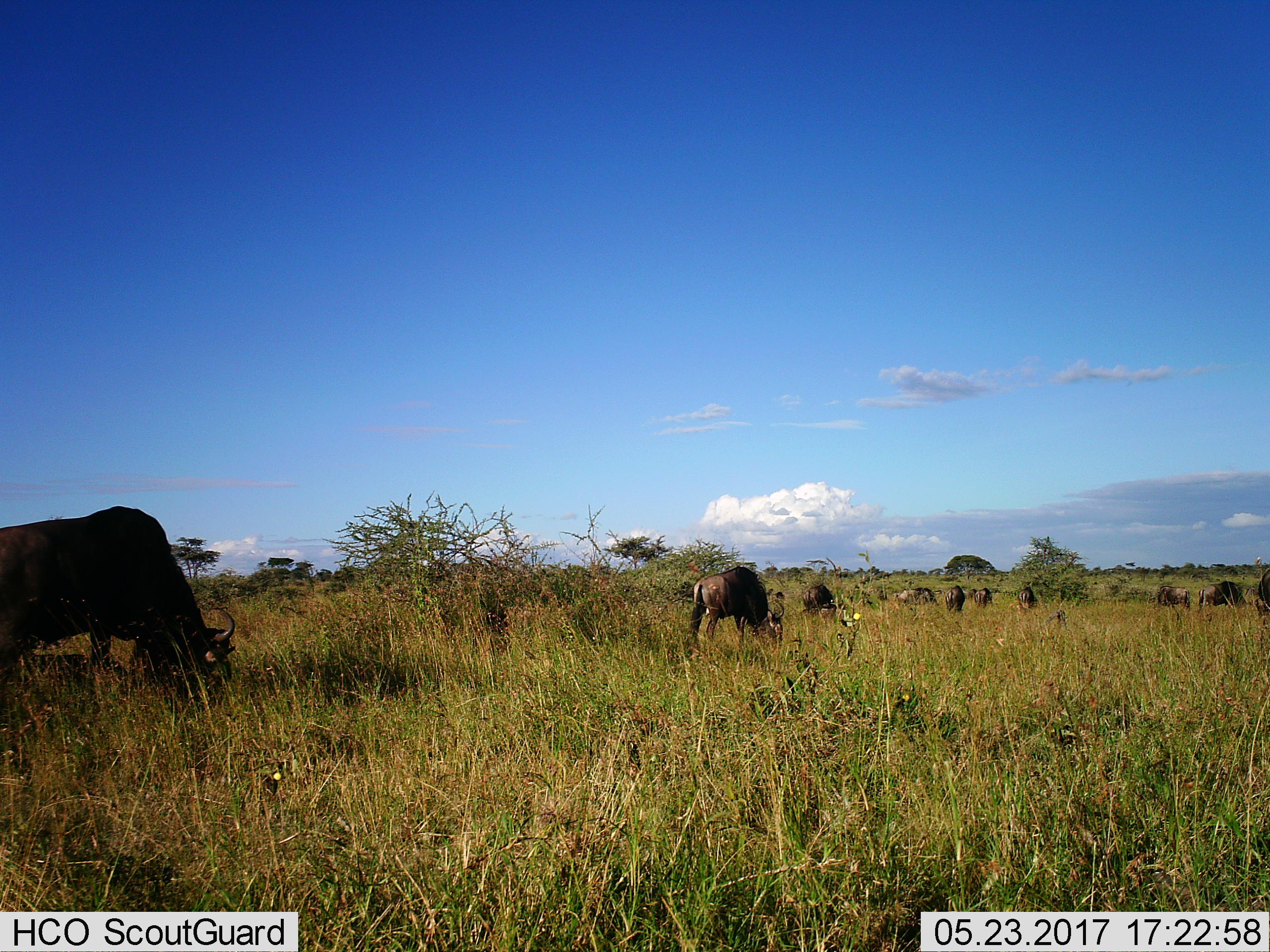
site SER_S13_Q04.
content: unidentified animal